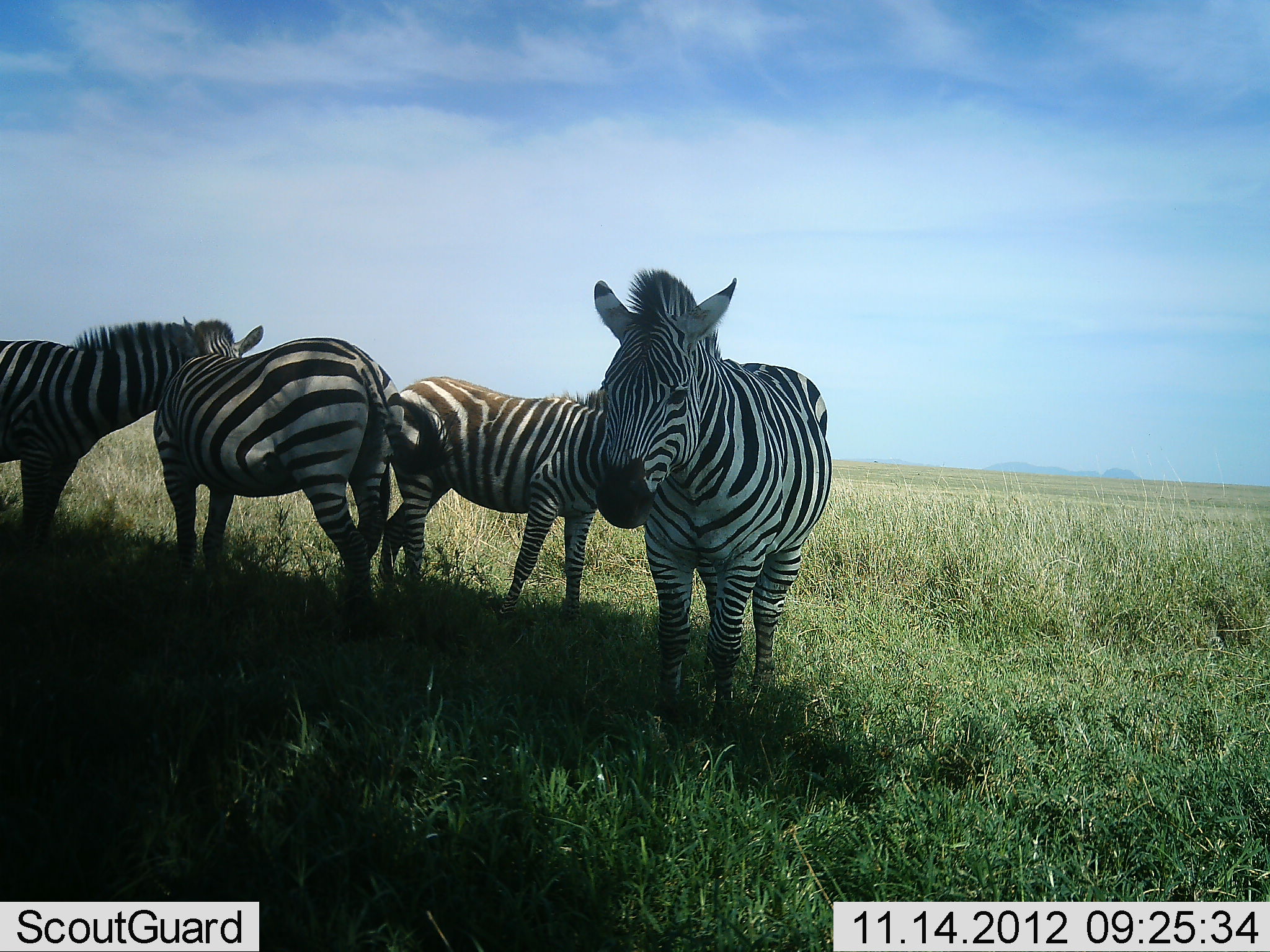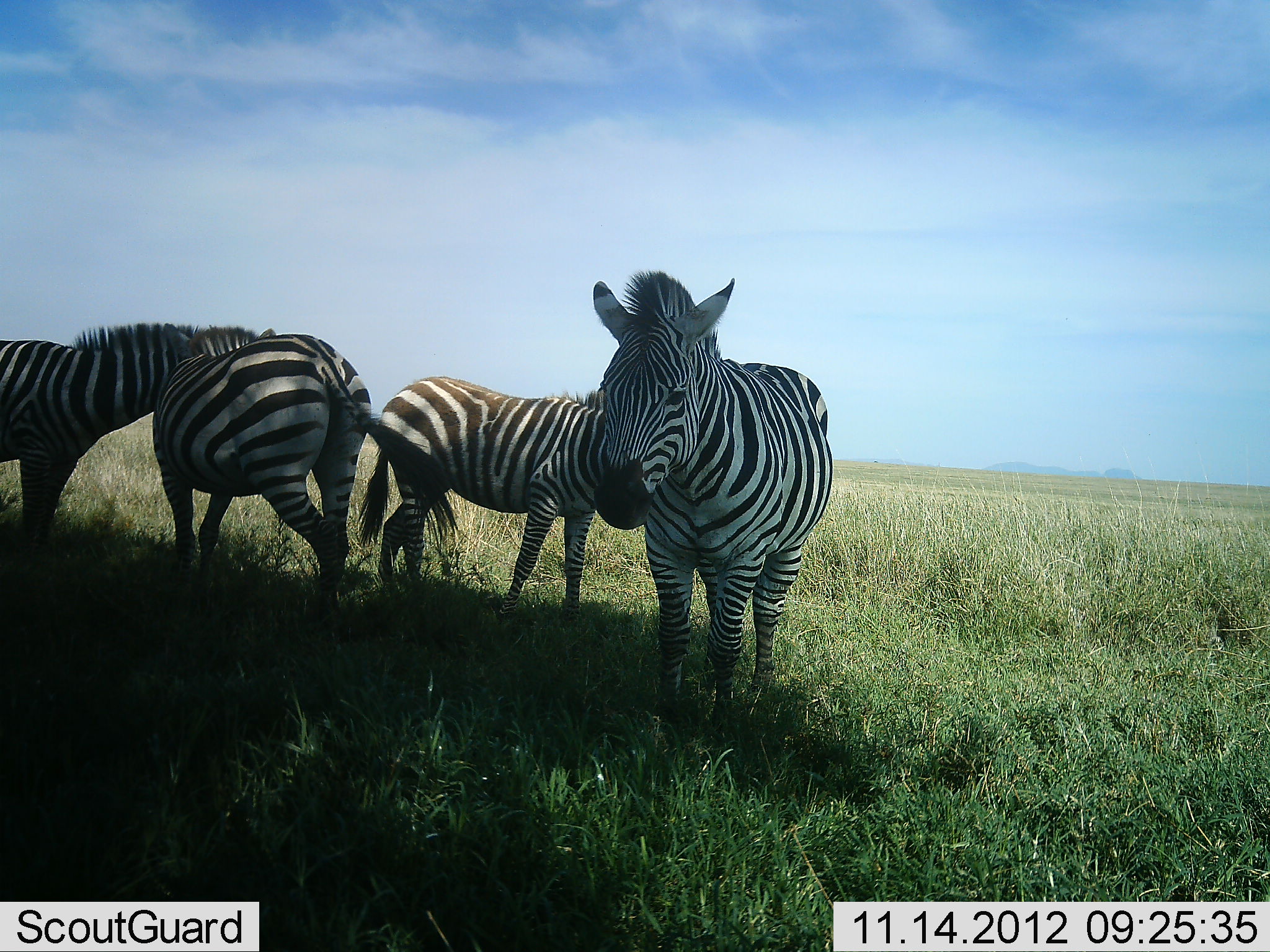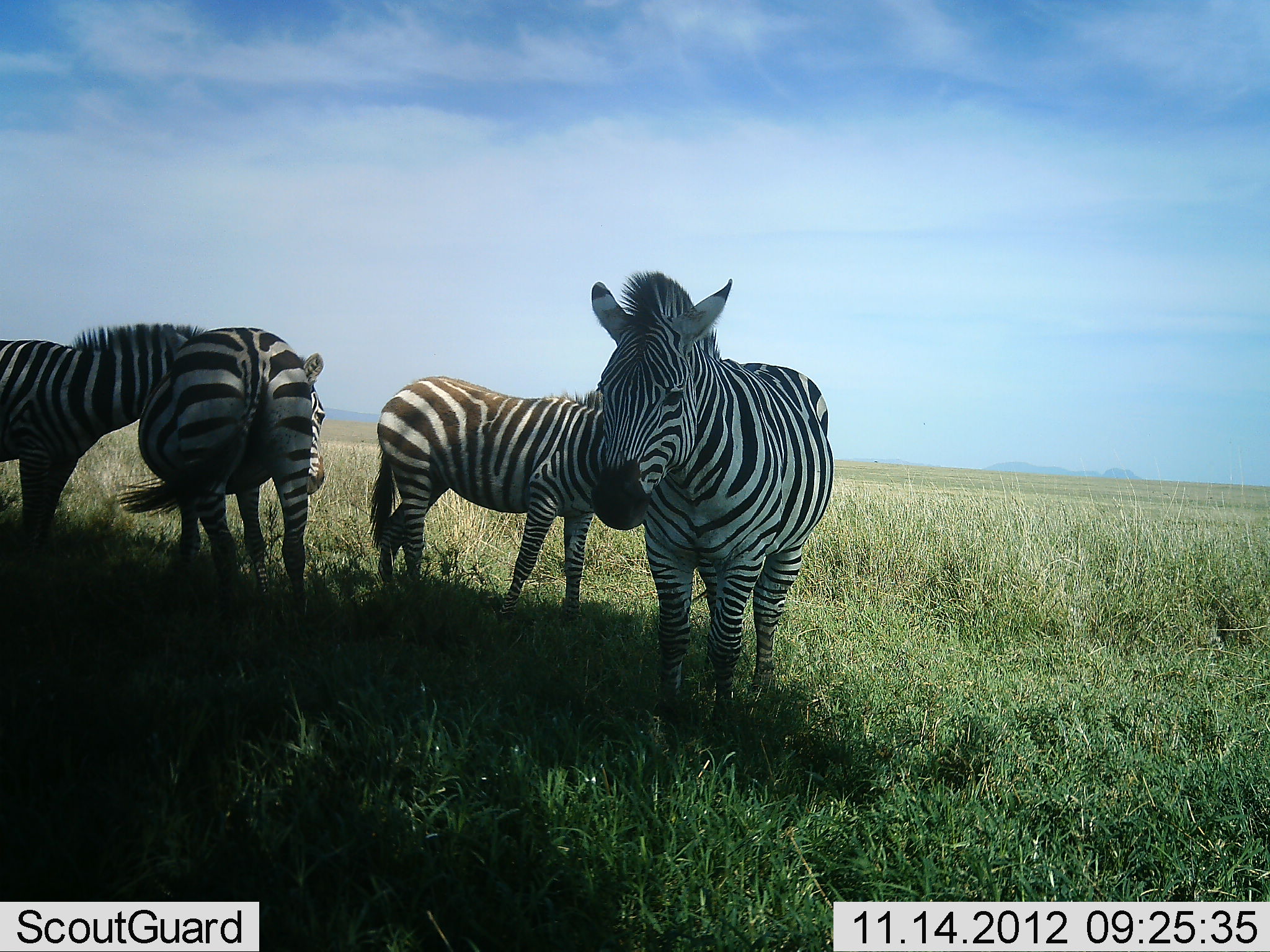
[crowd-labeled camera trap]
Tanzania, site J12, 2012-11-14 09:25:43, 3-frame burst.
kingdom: Animalia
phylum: Chordata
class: Mammalia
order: Perissodactyla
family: Equidae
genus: Equus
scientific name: Equus quagga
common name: plains zebra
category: zebra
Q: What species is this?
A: Zebra (plains zebra) (Equus quagga).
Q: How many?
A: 4.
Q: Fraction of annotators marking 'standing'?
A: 90%.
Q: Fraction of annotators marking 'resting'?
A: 10%.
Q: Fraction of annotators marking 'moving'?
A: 0%.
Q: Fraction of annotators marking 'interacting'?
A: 10%.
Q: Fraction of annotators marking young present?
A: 0%.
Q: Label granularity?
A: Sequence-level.